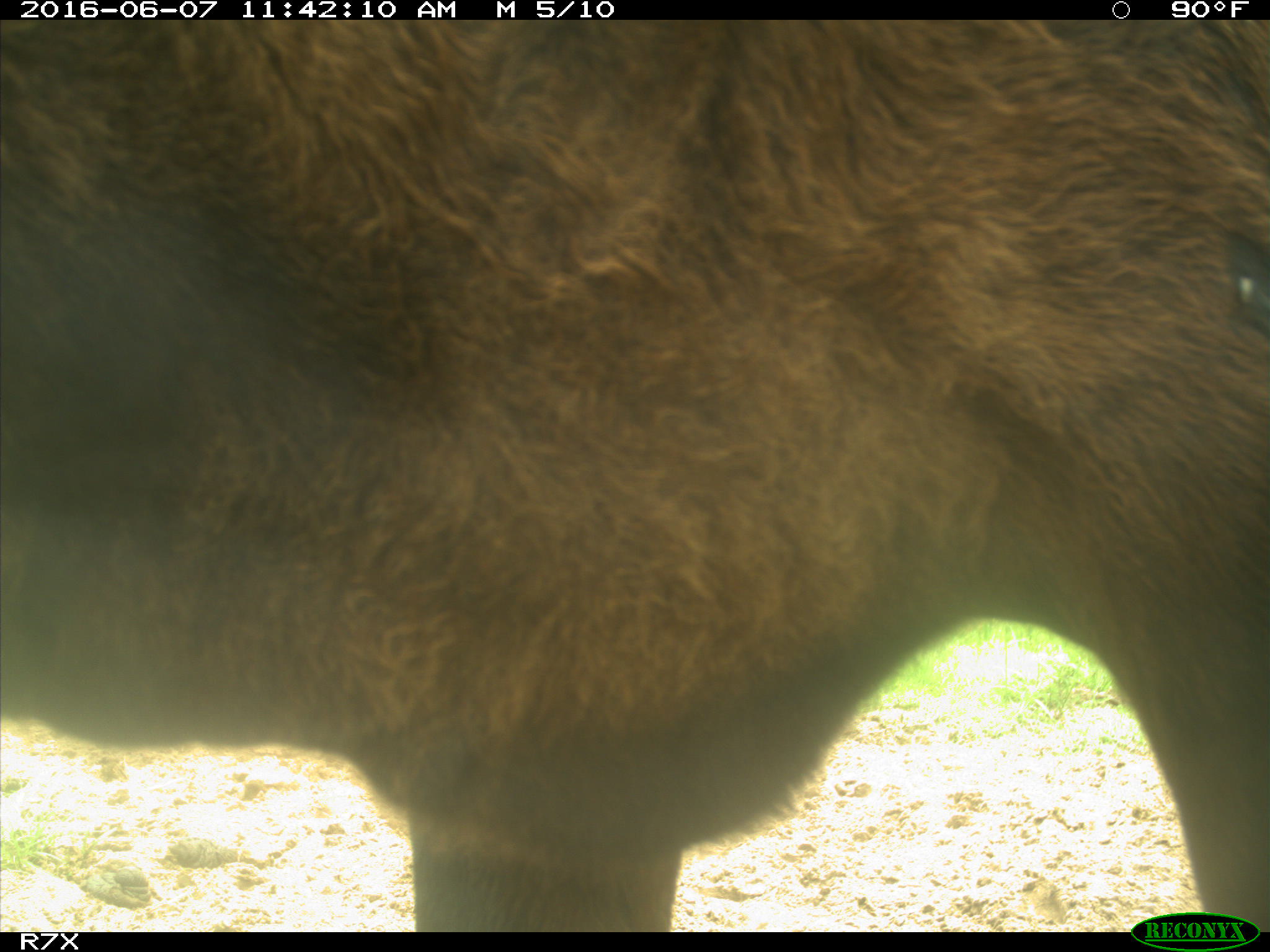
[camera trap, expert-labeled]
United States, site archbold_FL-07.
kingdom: Animalia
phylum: Chordata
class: Mammalia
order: Artiodactyla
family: Bovidae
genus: Bos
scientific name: Bos taurus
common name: domestic cow